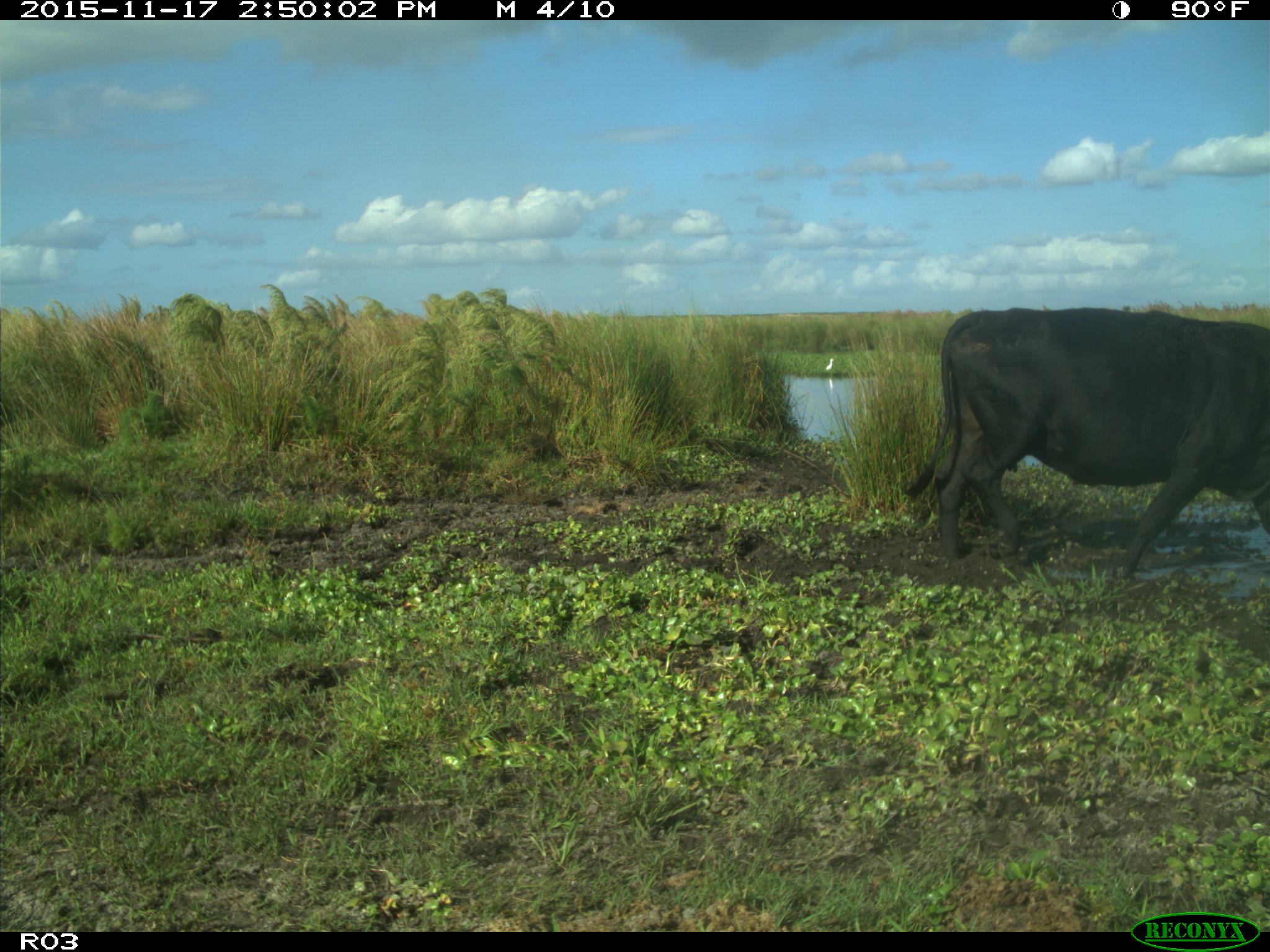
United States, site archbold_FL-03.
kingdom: Animalia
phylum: Chordata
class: Mammalia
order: Artiodactyla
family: Bovidae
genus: Bos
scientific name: Bos taurus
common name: domestic cow